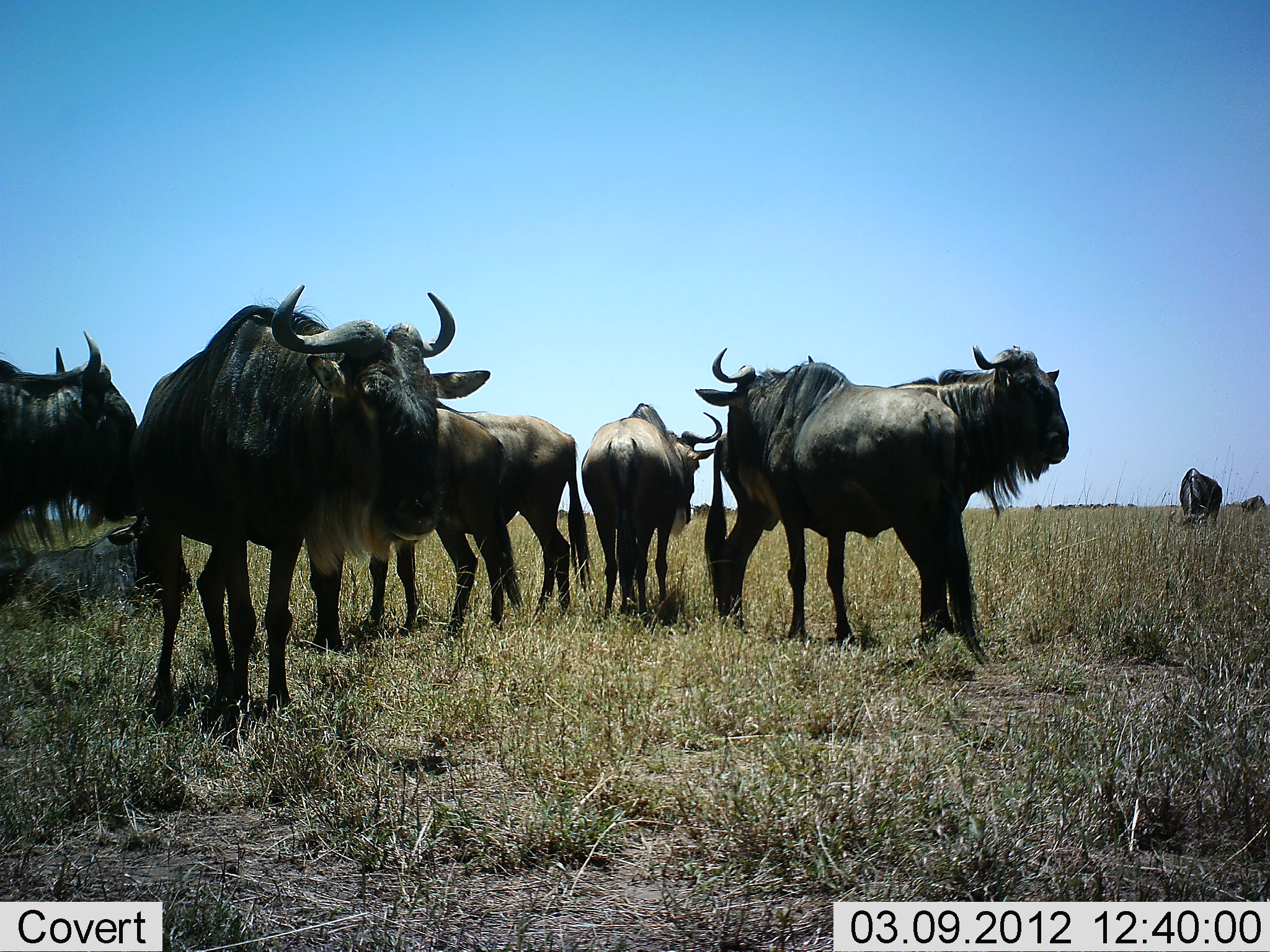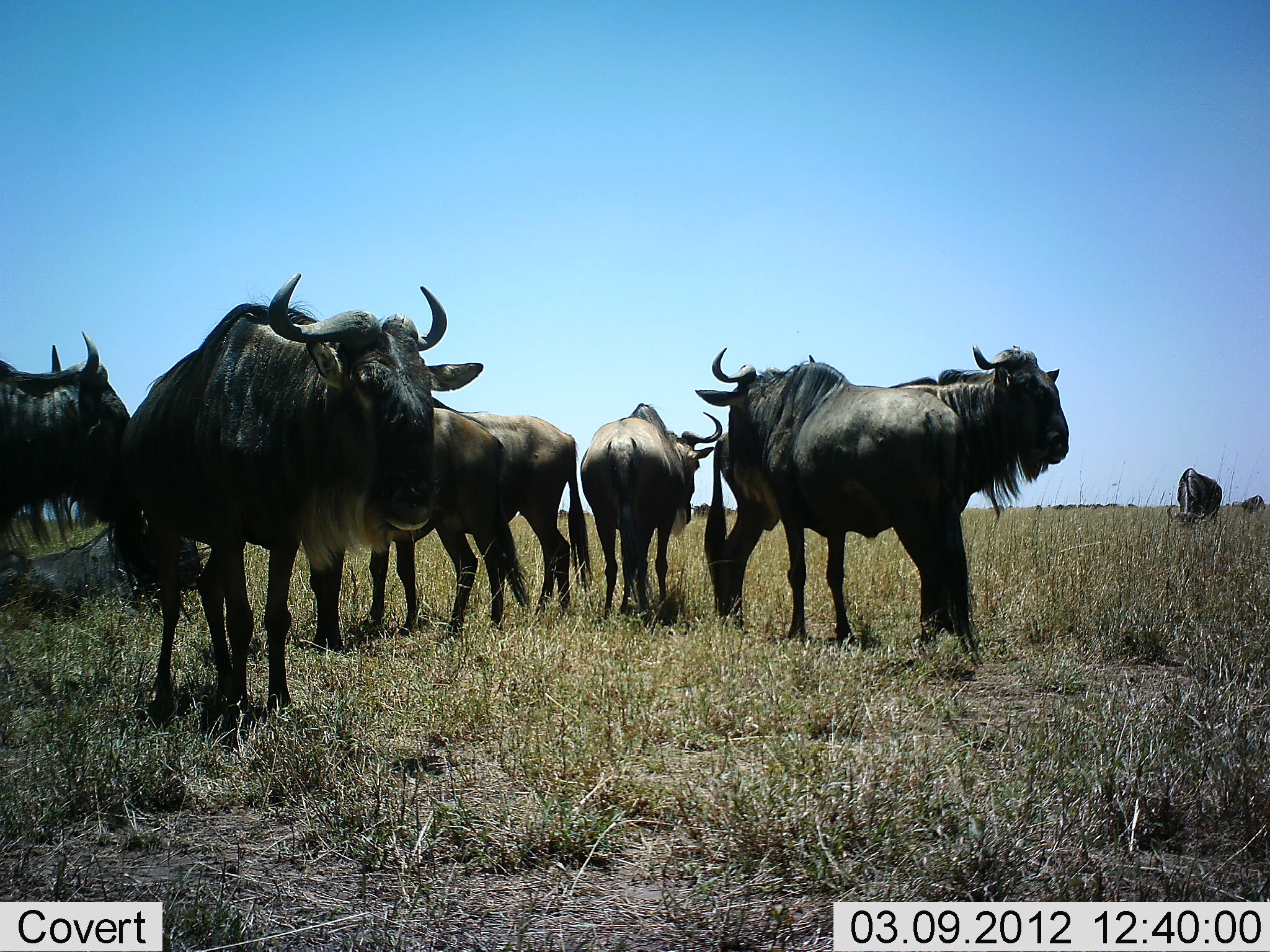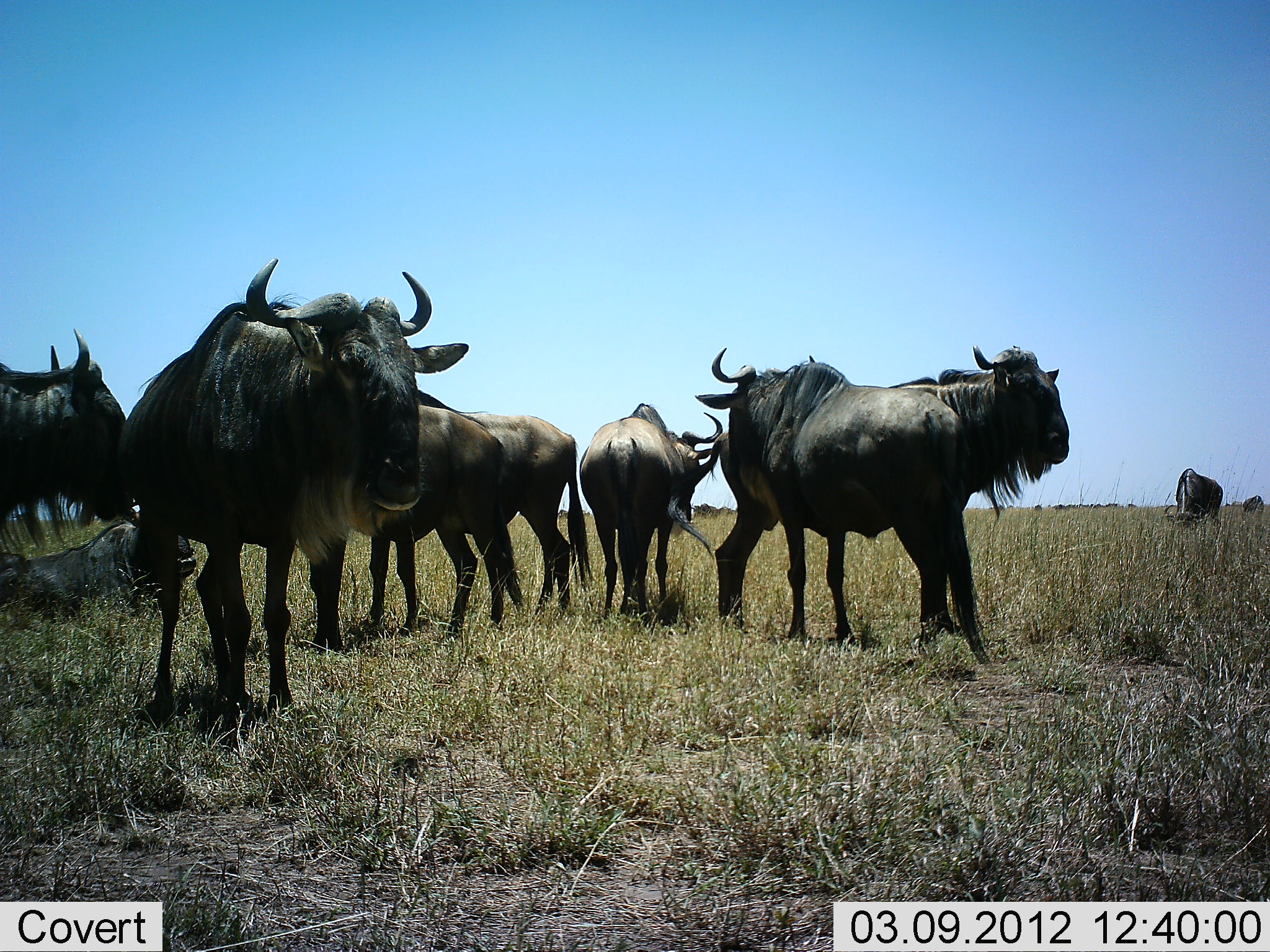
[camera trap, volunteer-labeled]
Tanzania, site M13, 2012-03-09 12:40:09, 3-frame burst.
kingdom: Animalia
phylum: Chordata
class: Mammalia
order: Artiodactyla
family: Bovidae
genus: Connochaetes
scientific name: Connochaetes taurinus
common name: blue wildebeest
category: wildebeest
Wildebeest (blue wildebeest) (Connochaetes taurinus), count 9. Behavior (volunteer vote fractions): standing 88%, resting 50%, moving 8%, interacting 4%. Young present (vote fraction): 0%. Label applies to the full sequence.